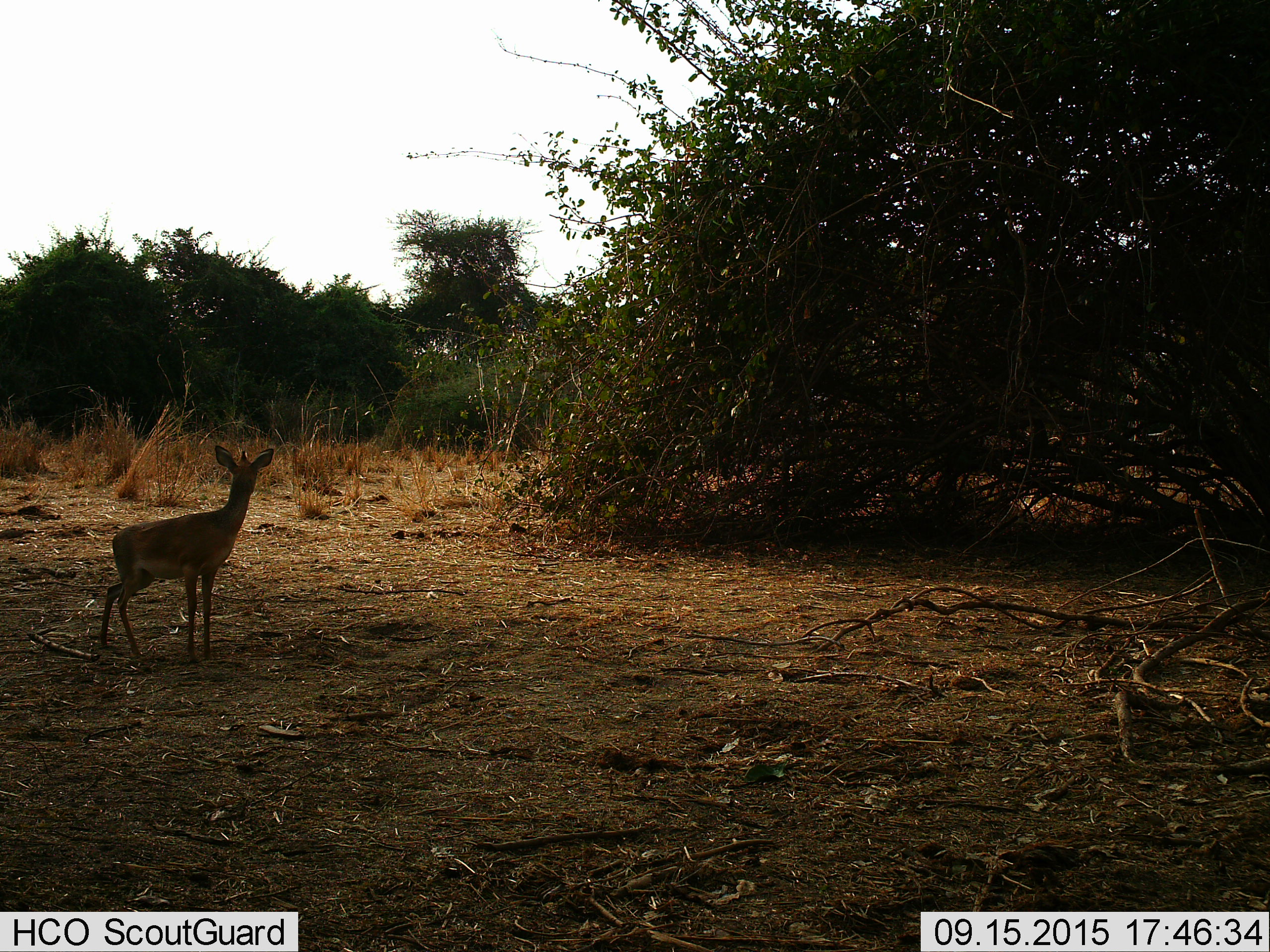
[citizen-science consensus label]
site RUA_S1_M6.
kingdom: Animalia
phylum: Chordata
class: Mammalia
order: Artiodactyla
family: Bovidae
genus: Madoqua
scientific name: Madoqua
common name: dik-dik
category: dikdik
Dikdik (dik-dik) (Madoqua), count 1. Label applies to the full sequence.